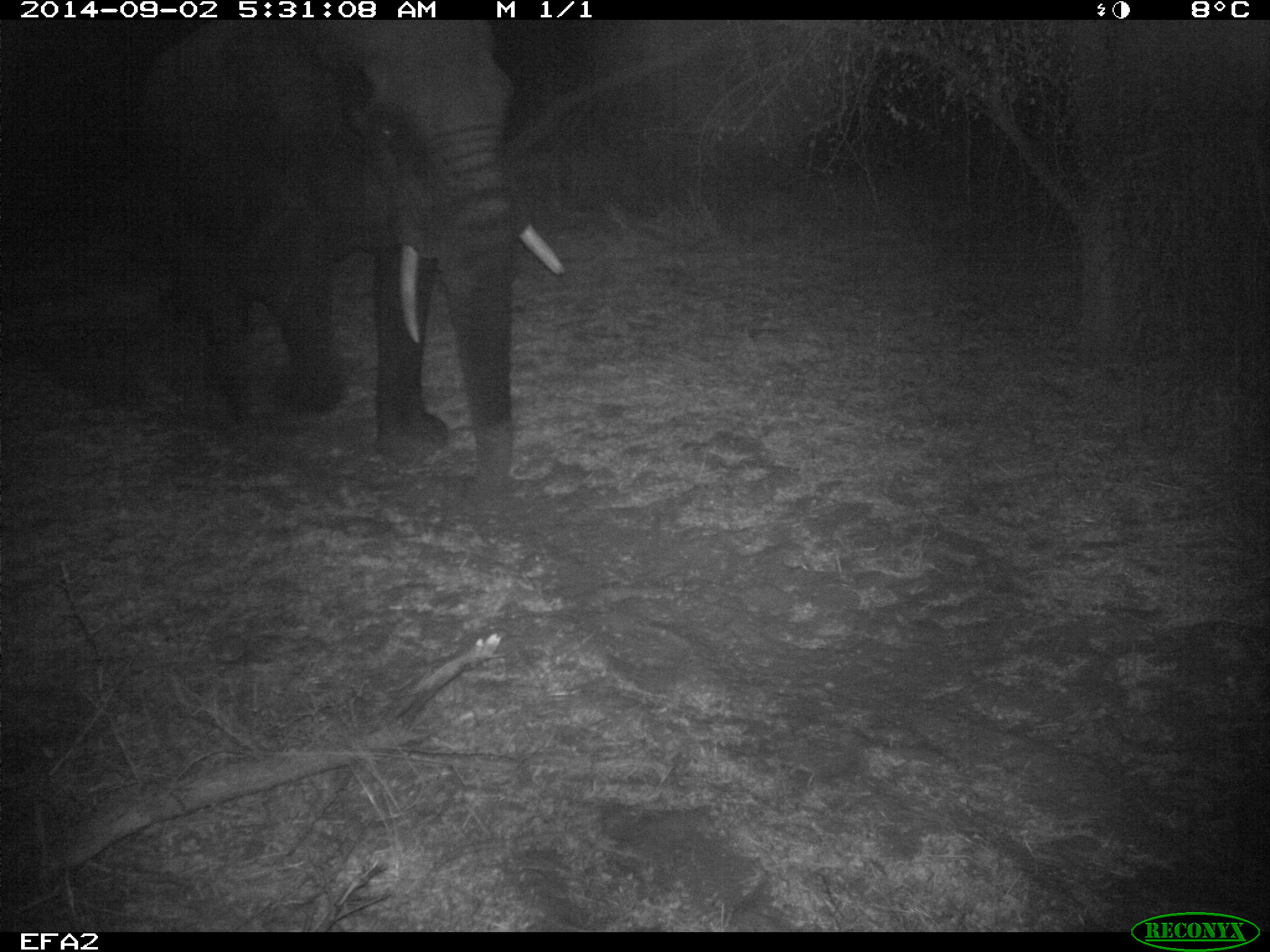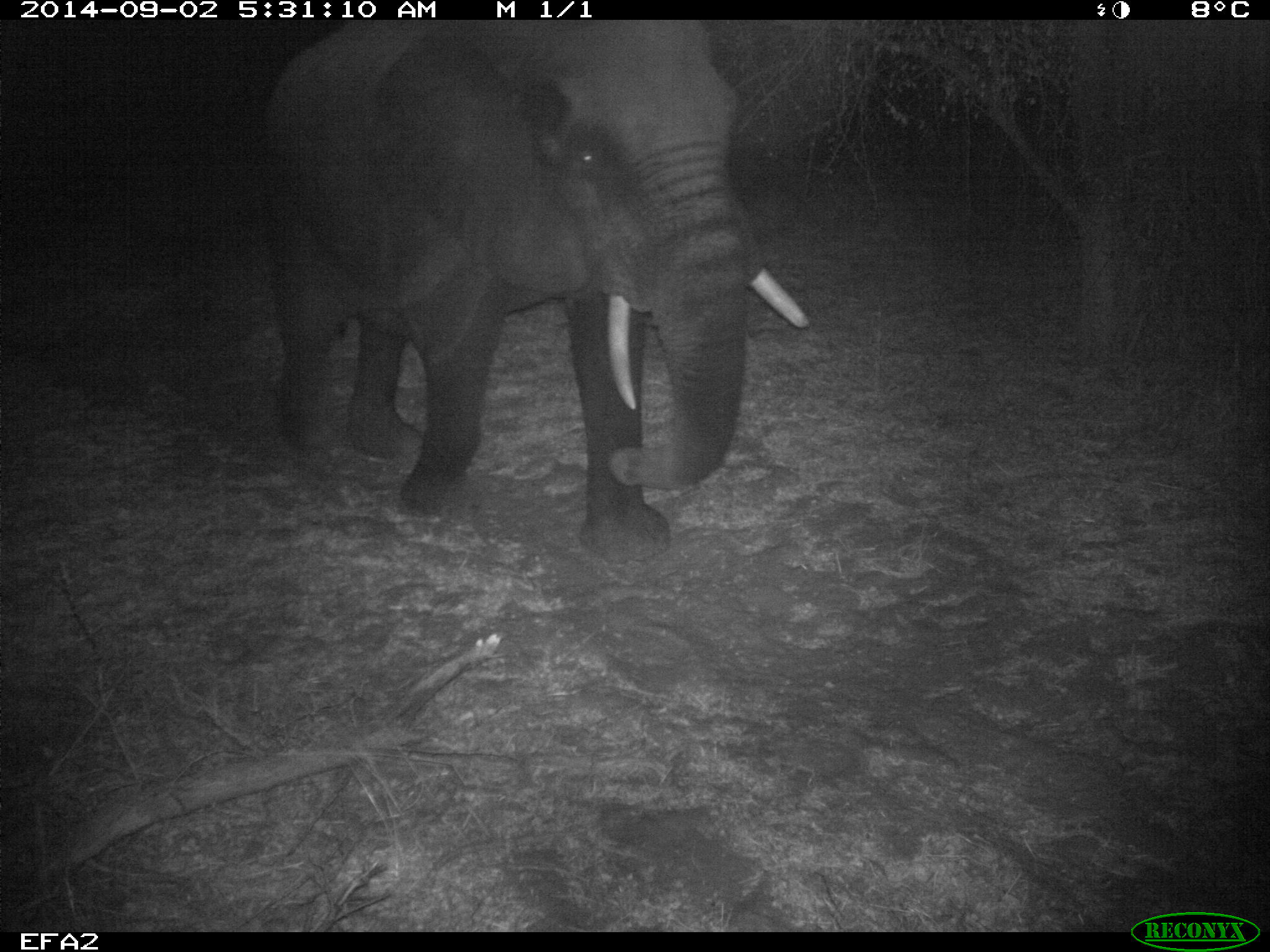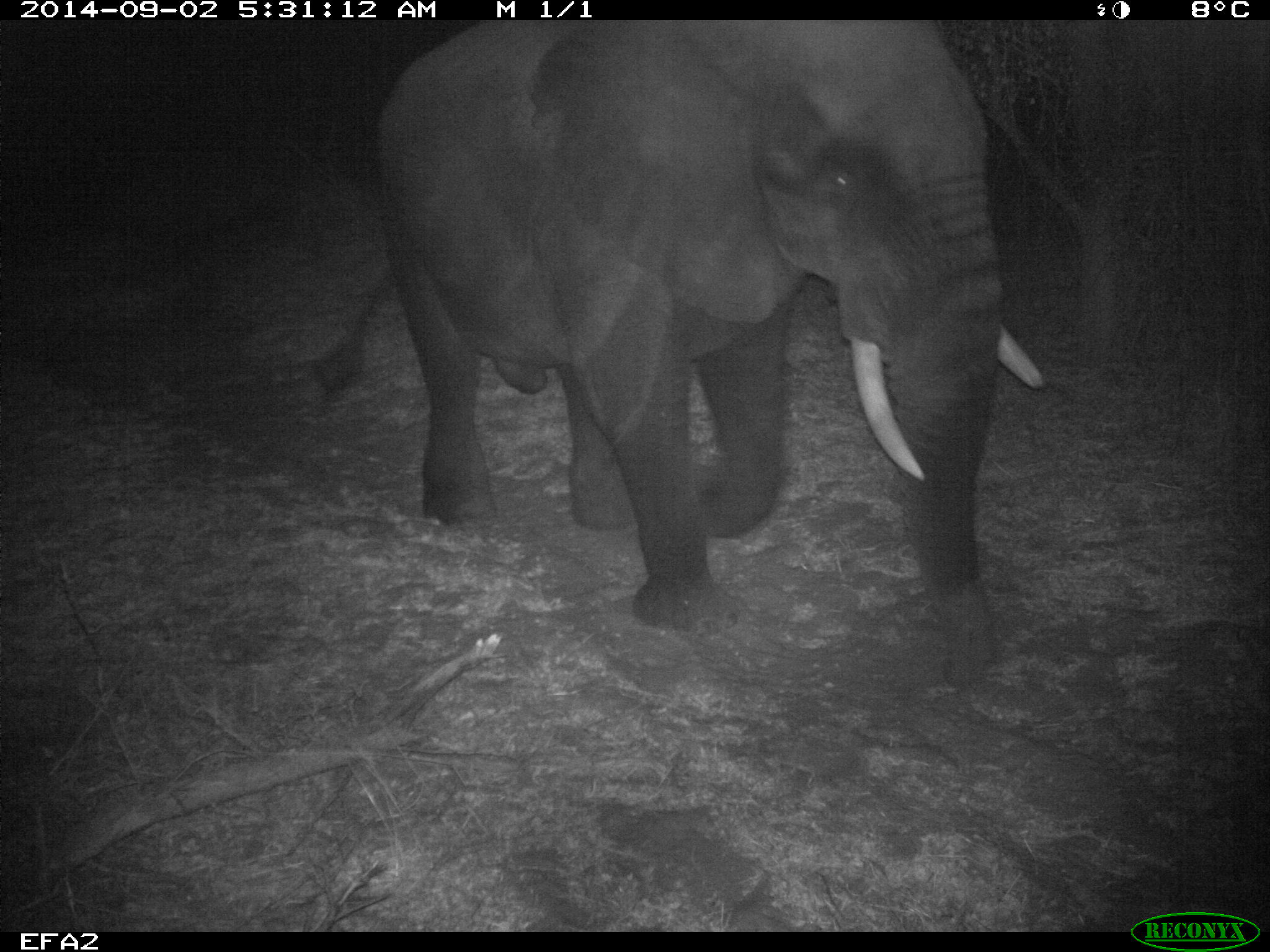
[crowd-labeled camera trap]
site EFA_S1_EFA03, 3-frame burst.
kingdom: Animalia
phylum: Chordata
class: Mammalia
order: Proboscidea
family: Elephantidae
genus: Loxodonta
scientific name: Loxodonta africana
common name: african bush elephant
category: elephant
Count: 1.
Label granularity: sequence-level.